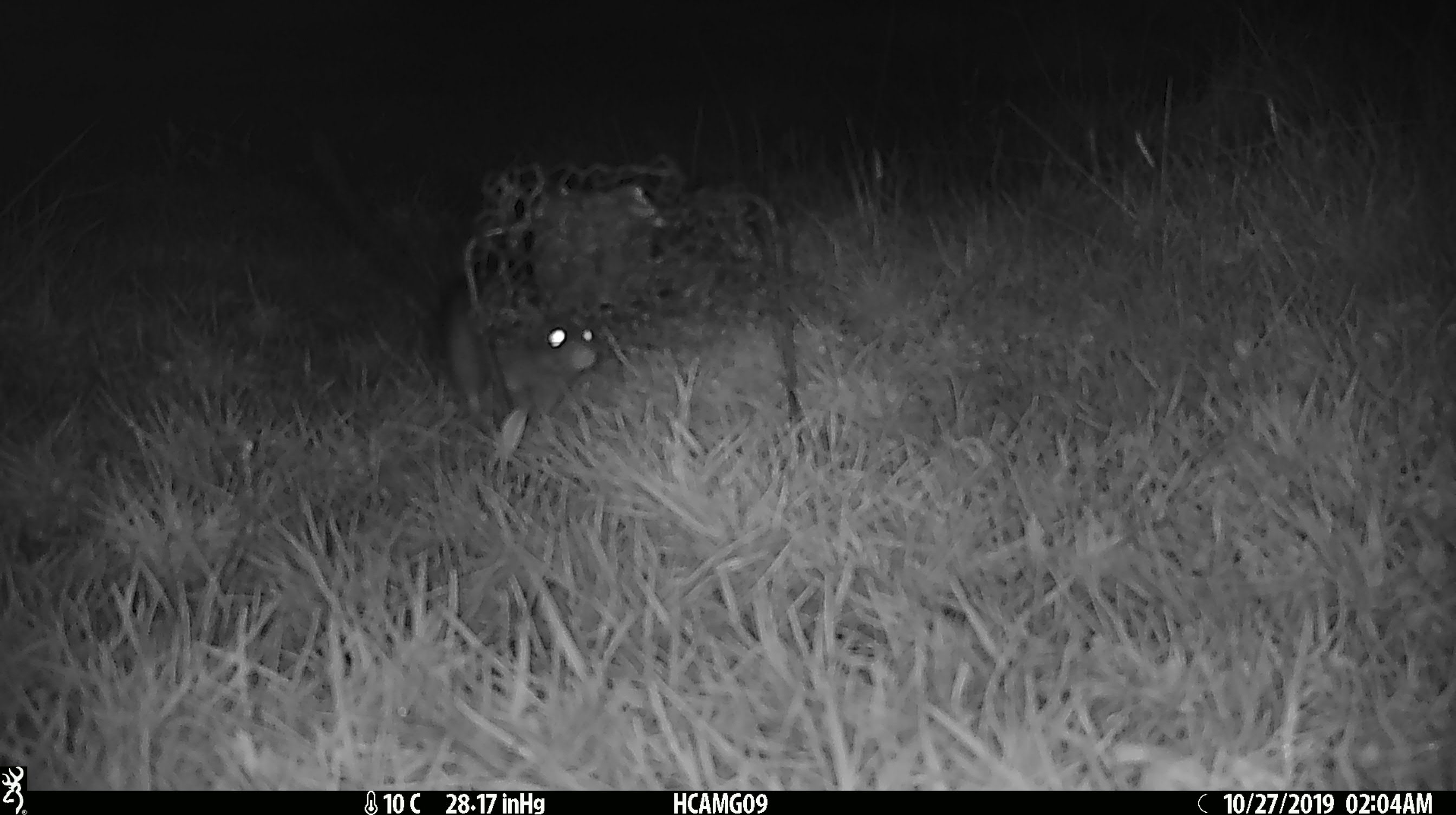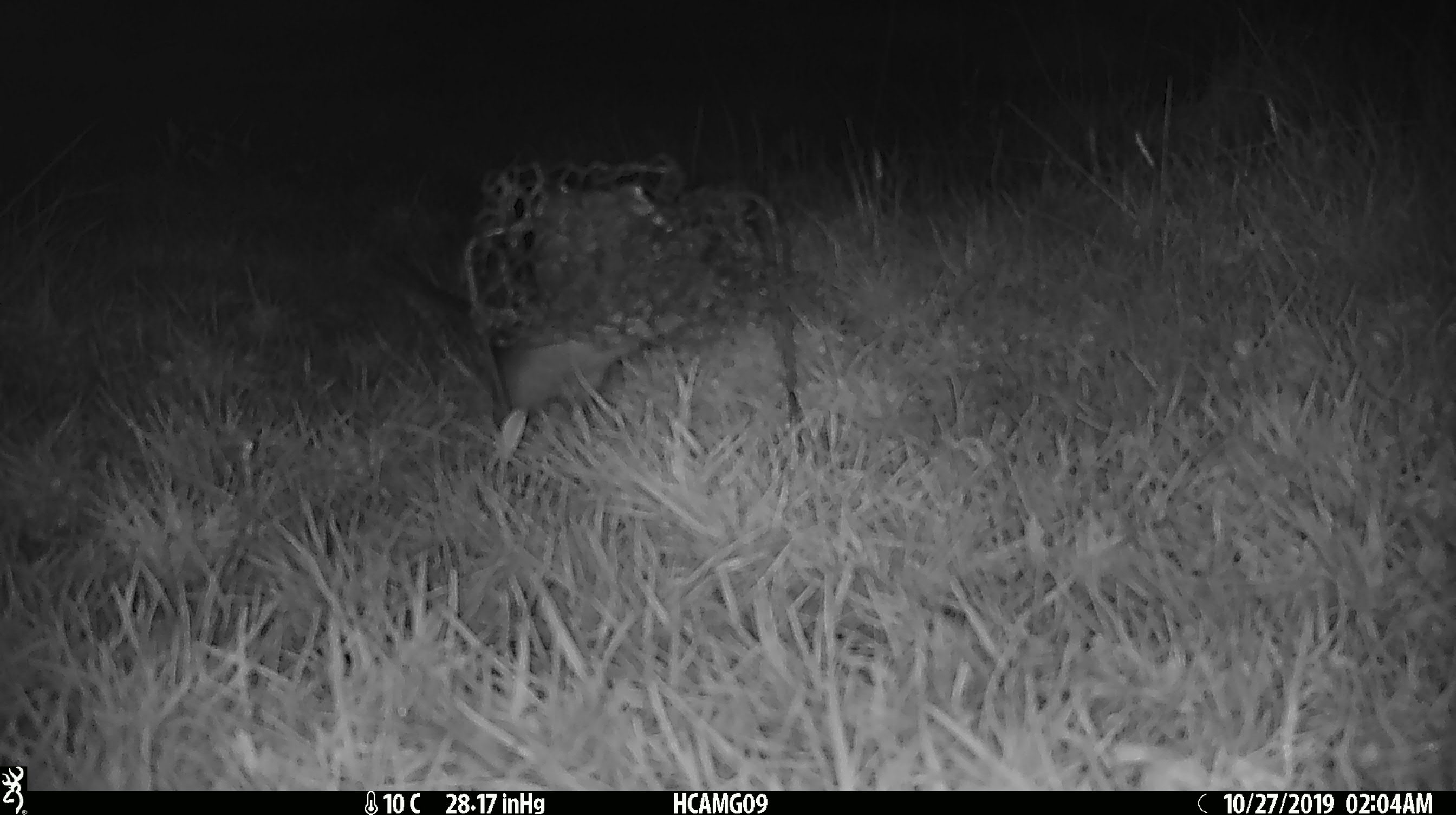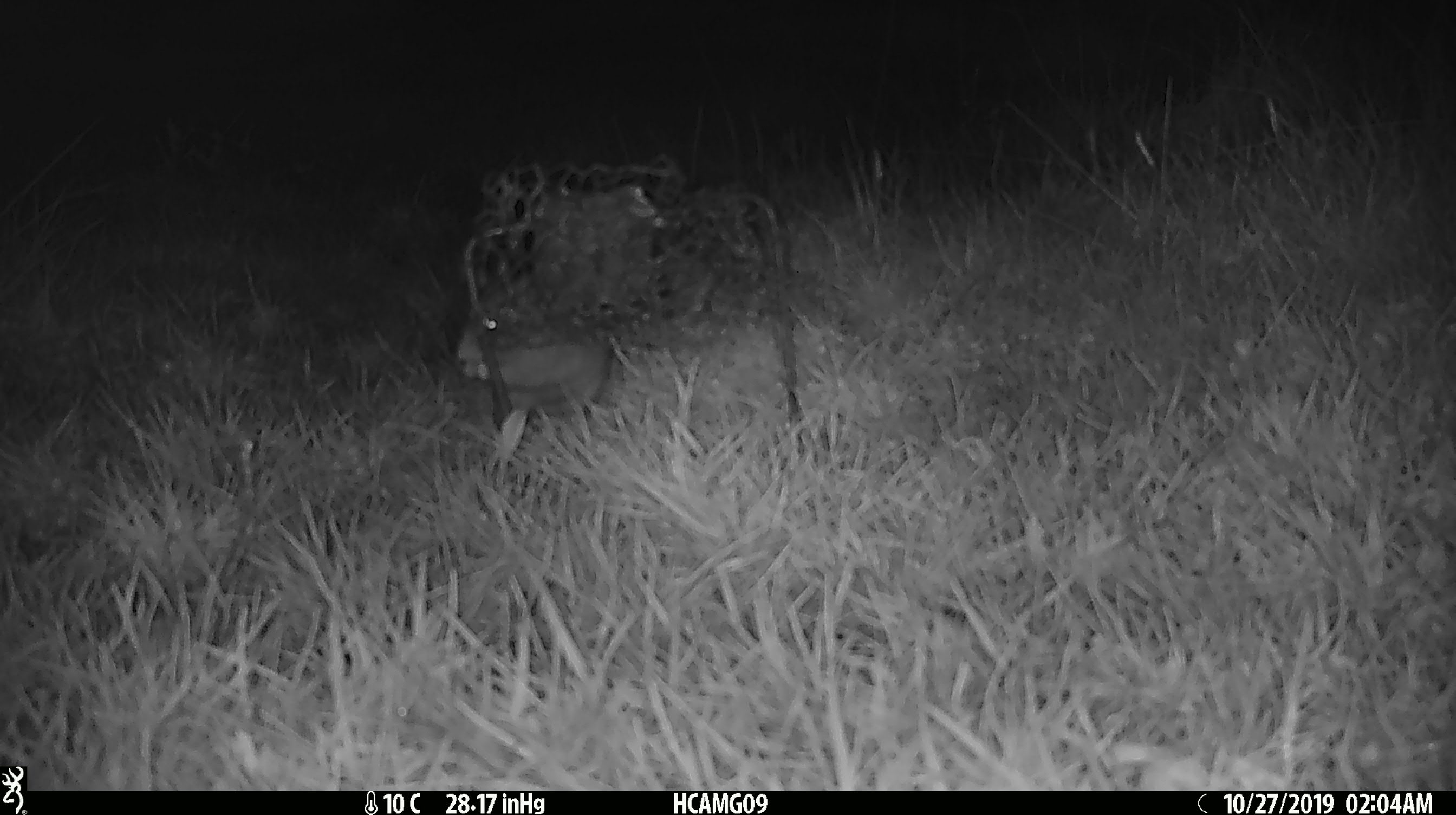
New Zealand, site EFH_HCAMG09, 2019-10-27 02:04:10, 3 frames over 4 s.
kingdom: Animalia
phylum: Chordata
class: Mammalia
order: Rodentia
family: Muridae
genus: Rattus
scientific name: Rattus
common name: rat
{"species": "rat (Rattus)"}